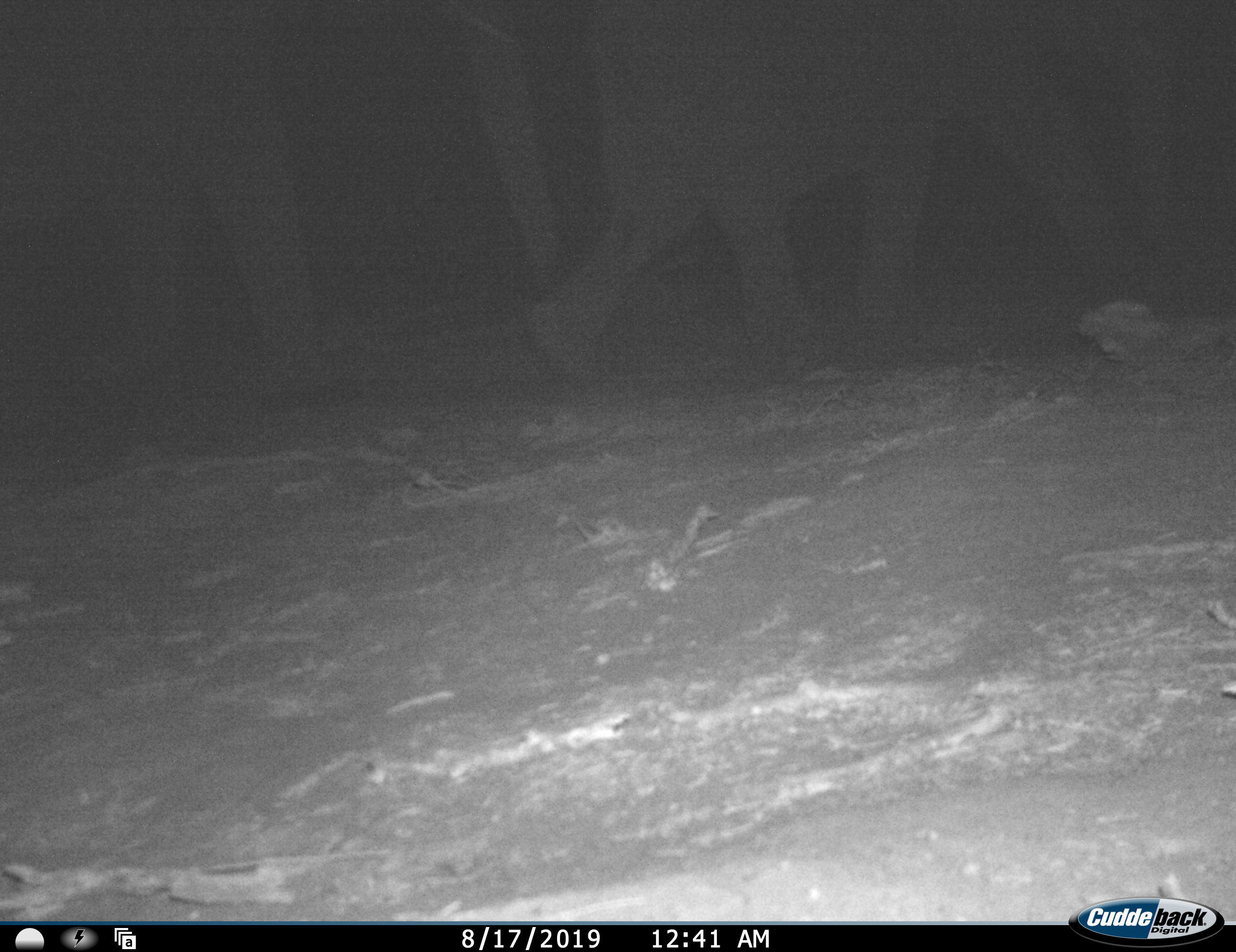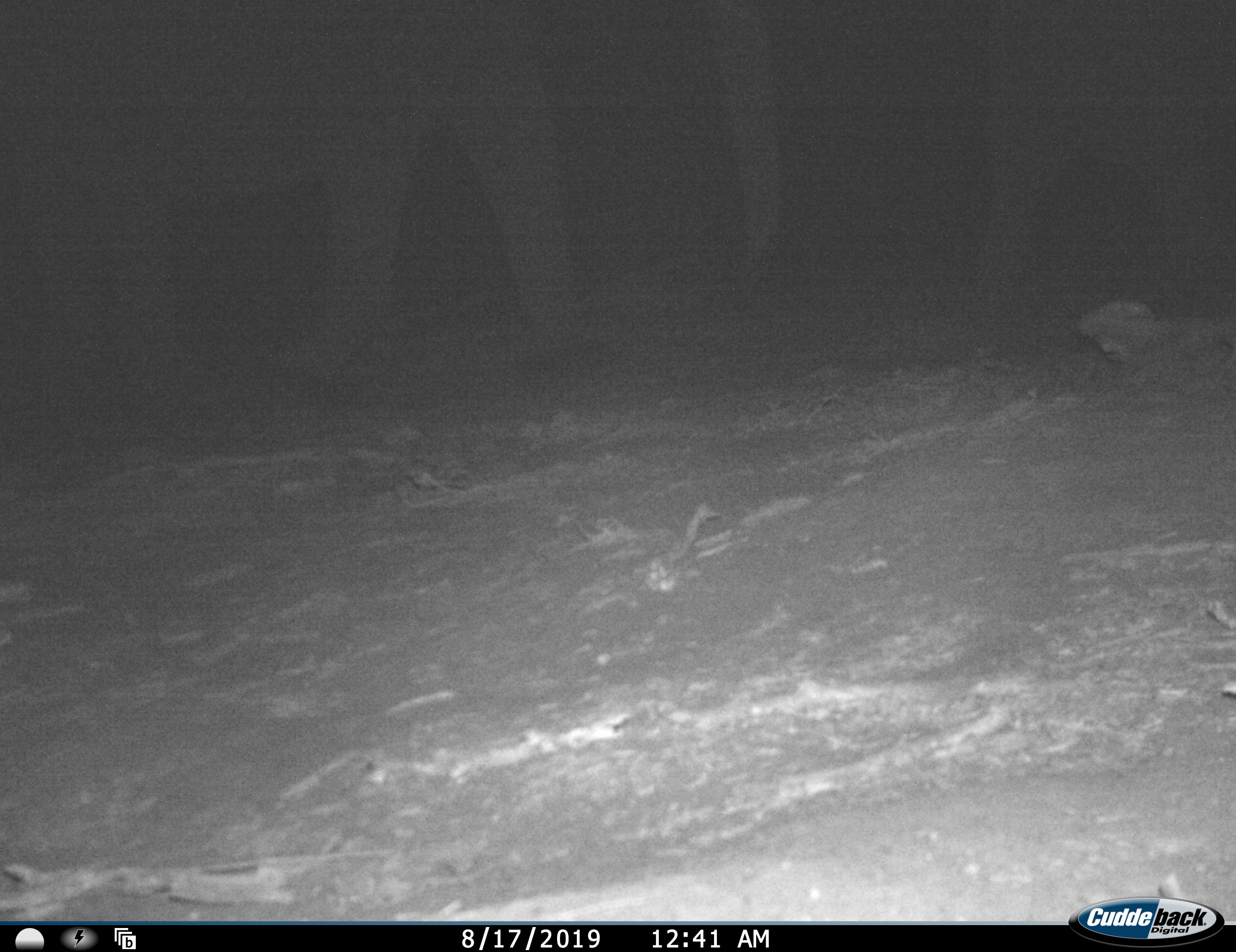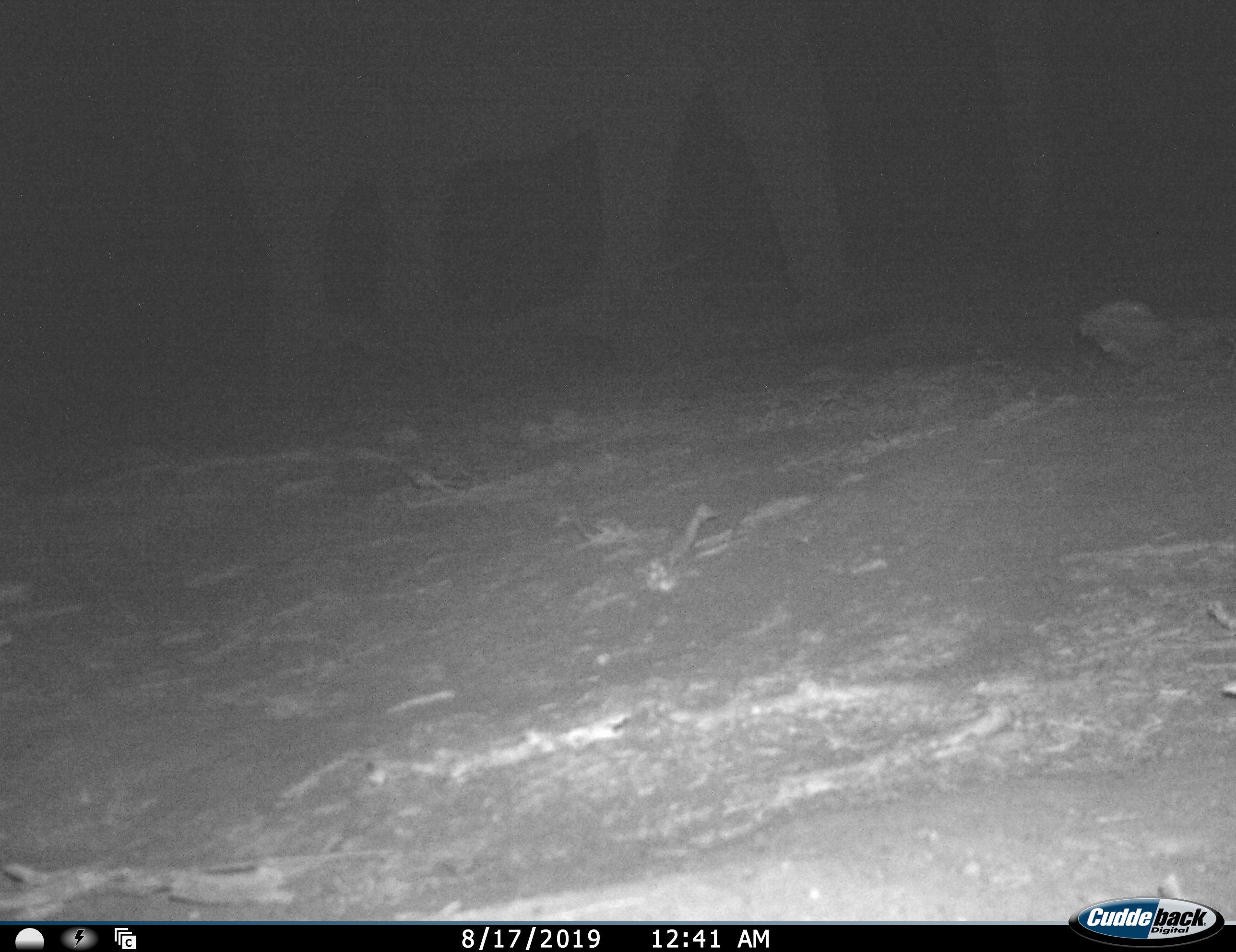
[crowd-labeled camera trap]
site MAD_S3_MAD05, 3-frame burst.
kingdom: Animalia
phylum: Chordata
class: Mammalia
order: Proboscidea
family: Elephantidae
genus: Loxodonta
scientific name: Loxodonta africana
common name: african bush elephant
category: elephant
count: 2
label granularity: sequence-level